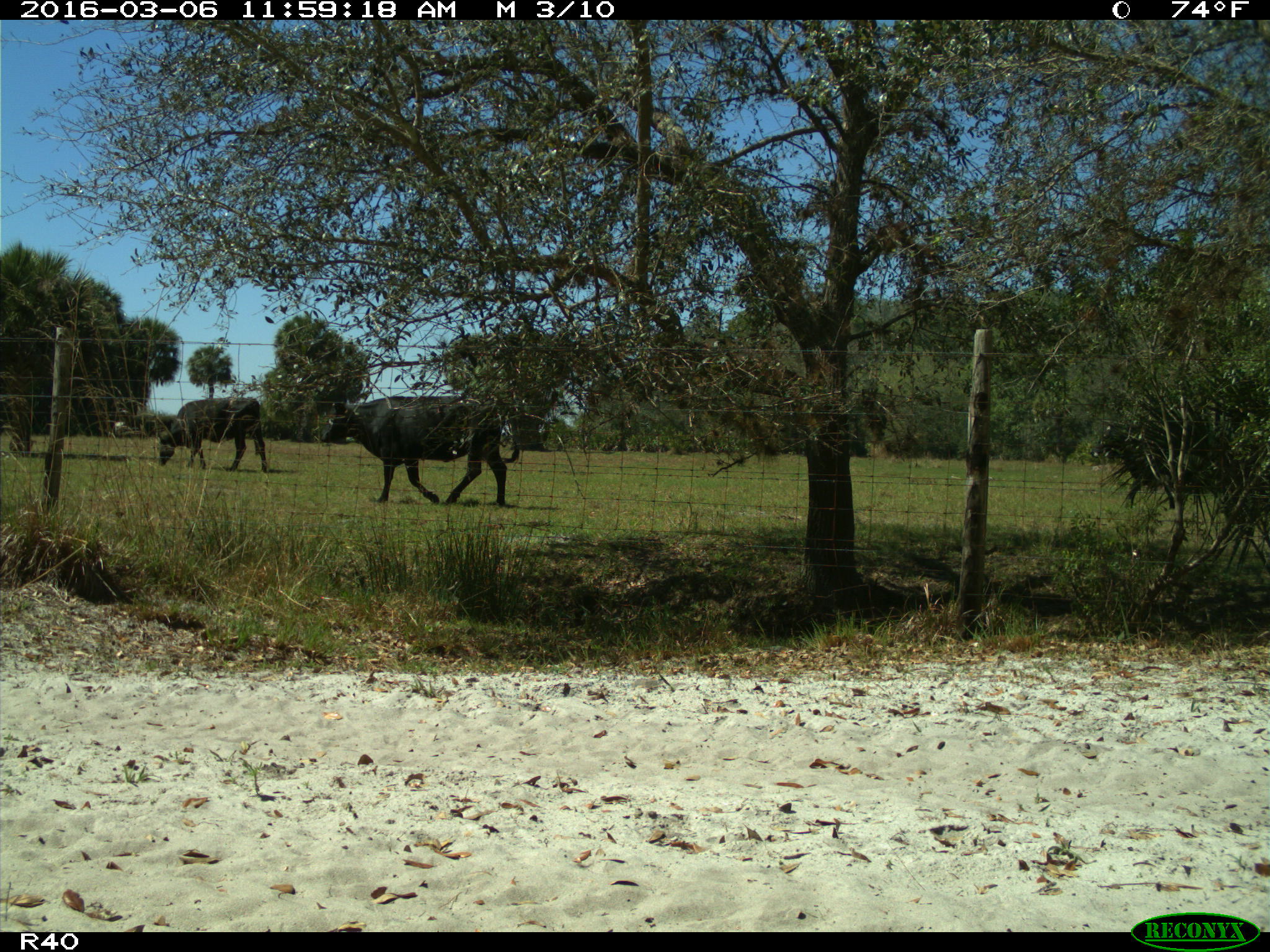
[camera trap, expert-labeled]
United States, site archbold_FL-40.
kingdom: Animalia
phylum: Chordata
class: Mammalia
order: Artiodactyla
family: Bovidae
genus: Bos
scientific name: Bos taurus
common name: domestic cow